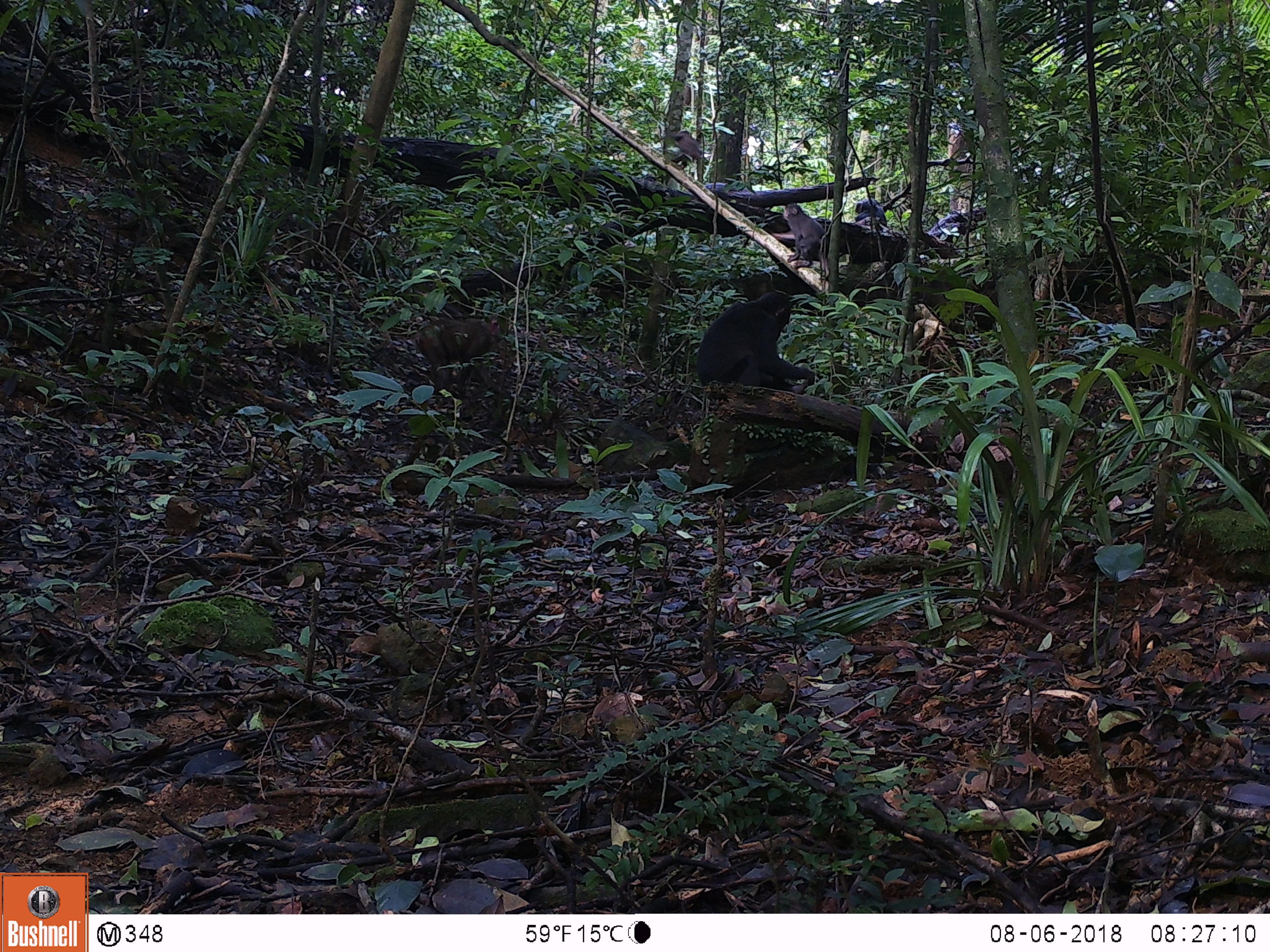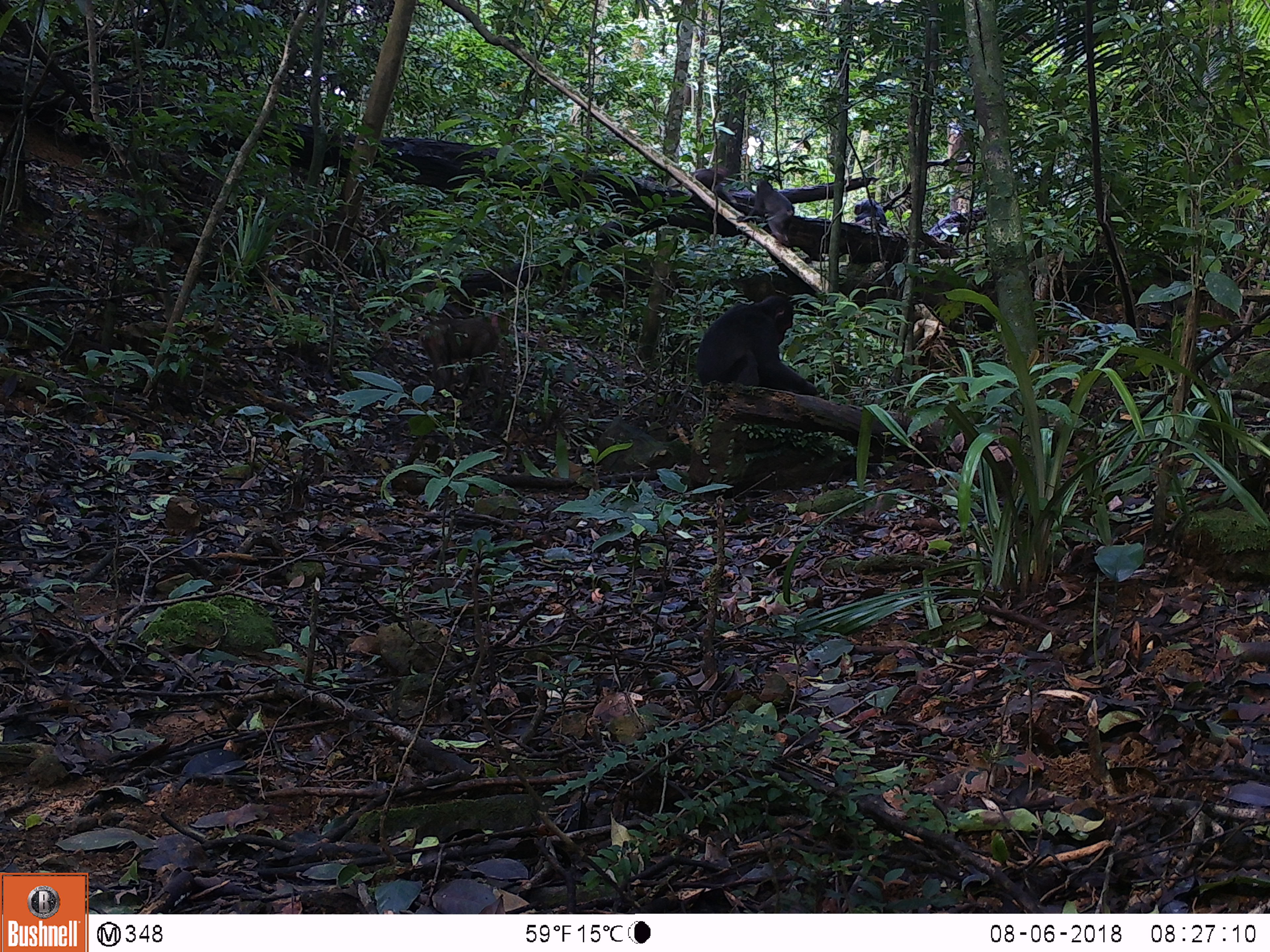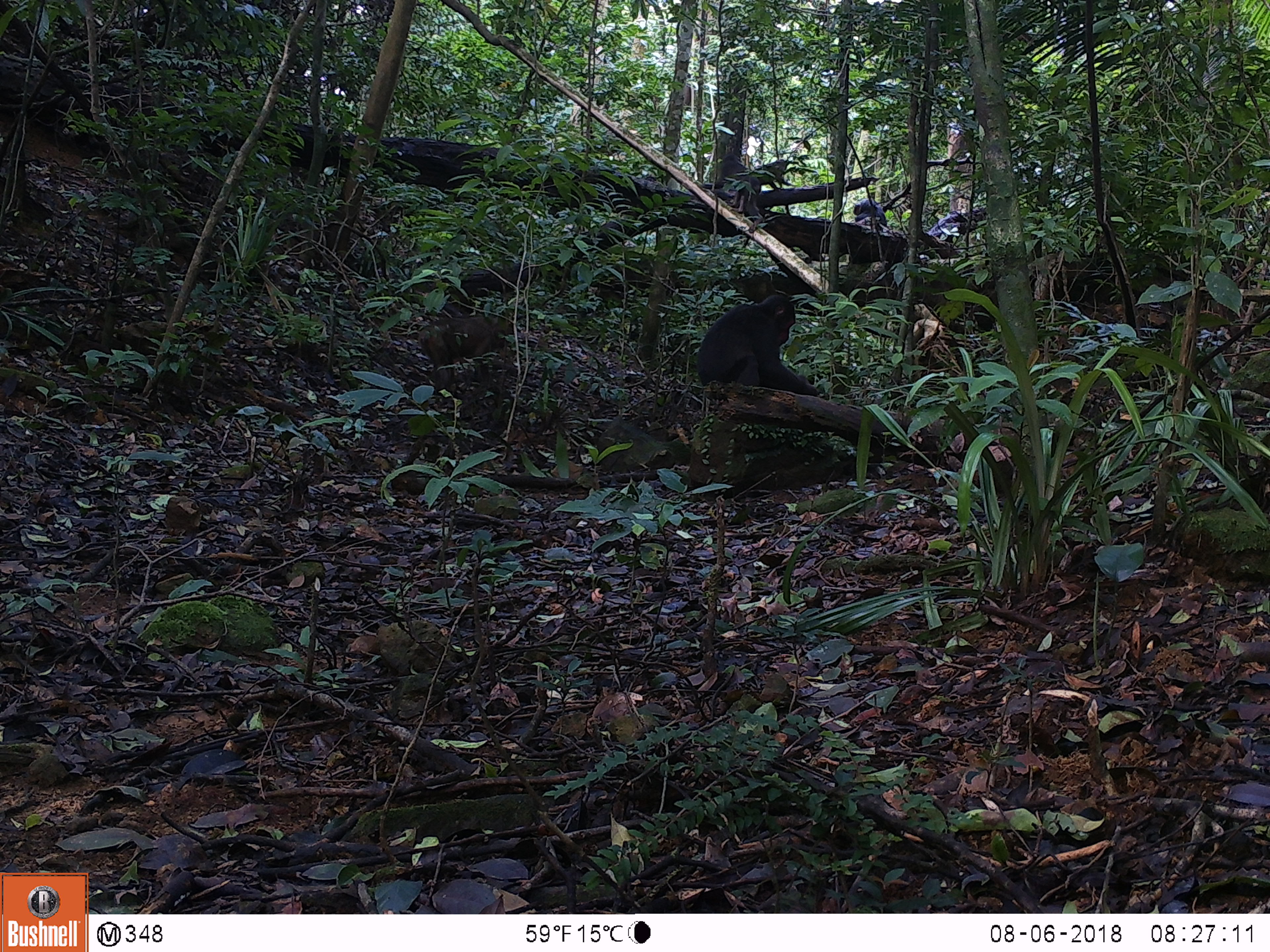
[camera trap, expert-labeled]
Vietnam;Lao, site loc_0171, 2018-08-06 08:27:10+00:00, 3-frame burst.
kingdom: Animalia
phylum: Chordata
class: Mammalia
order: Primates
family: Cercopithecidae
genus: Macaca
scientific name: Macaca arctoides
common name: stump-tailed macaque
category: stump tailed macaque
Stump tailed macaque (stump-tailed macaque) (Macaca arctoides). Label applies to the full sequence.